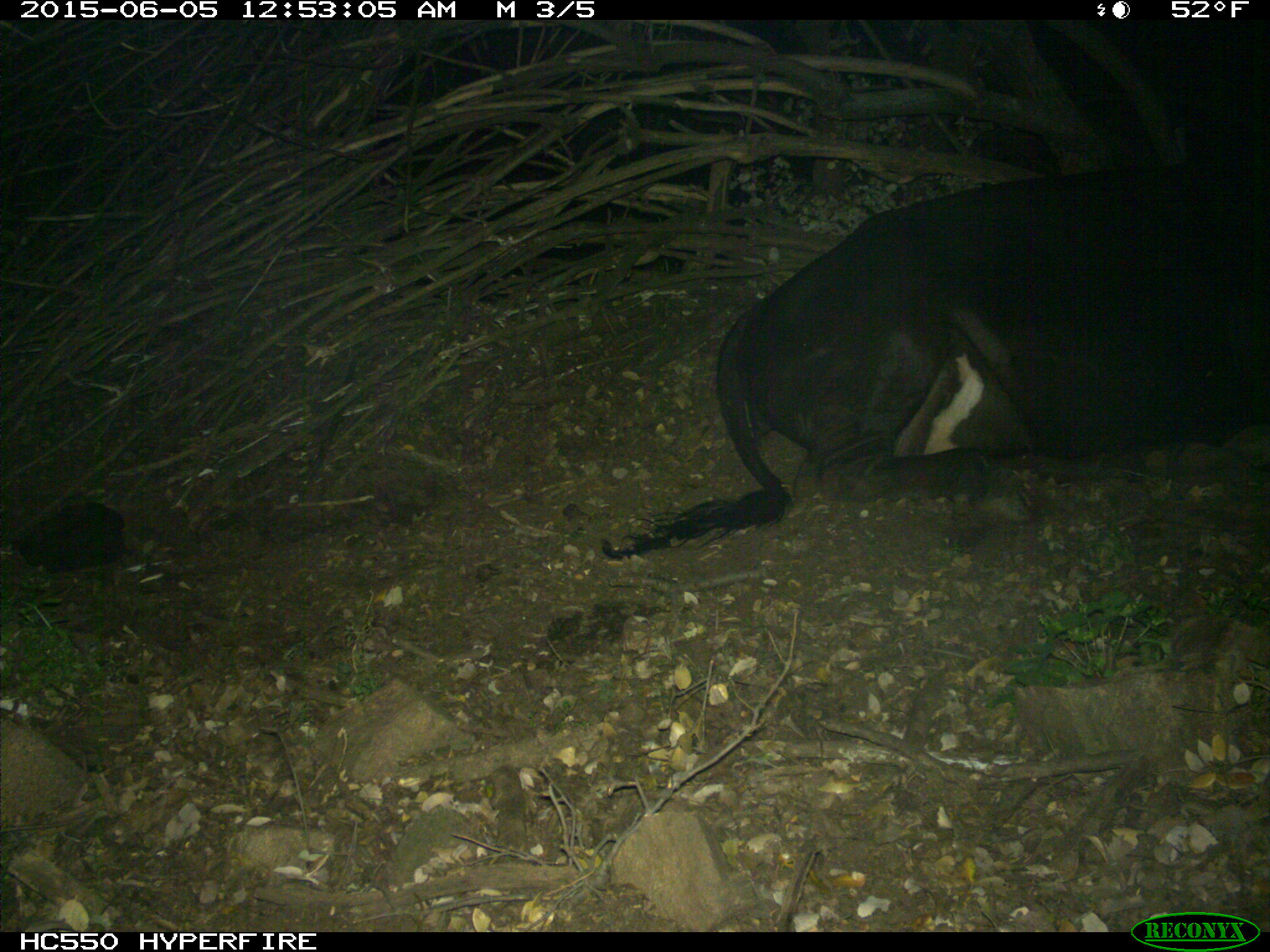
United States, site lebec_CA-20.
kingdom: Animalia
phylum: Chordata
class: Mammalia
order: Artiodactyla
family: Bovidae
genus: Bos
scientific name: Bos taurus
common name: domestic cow